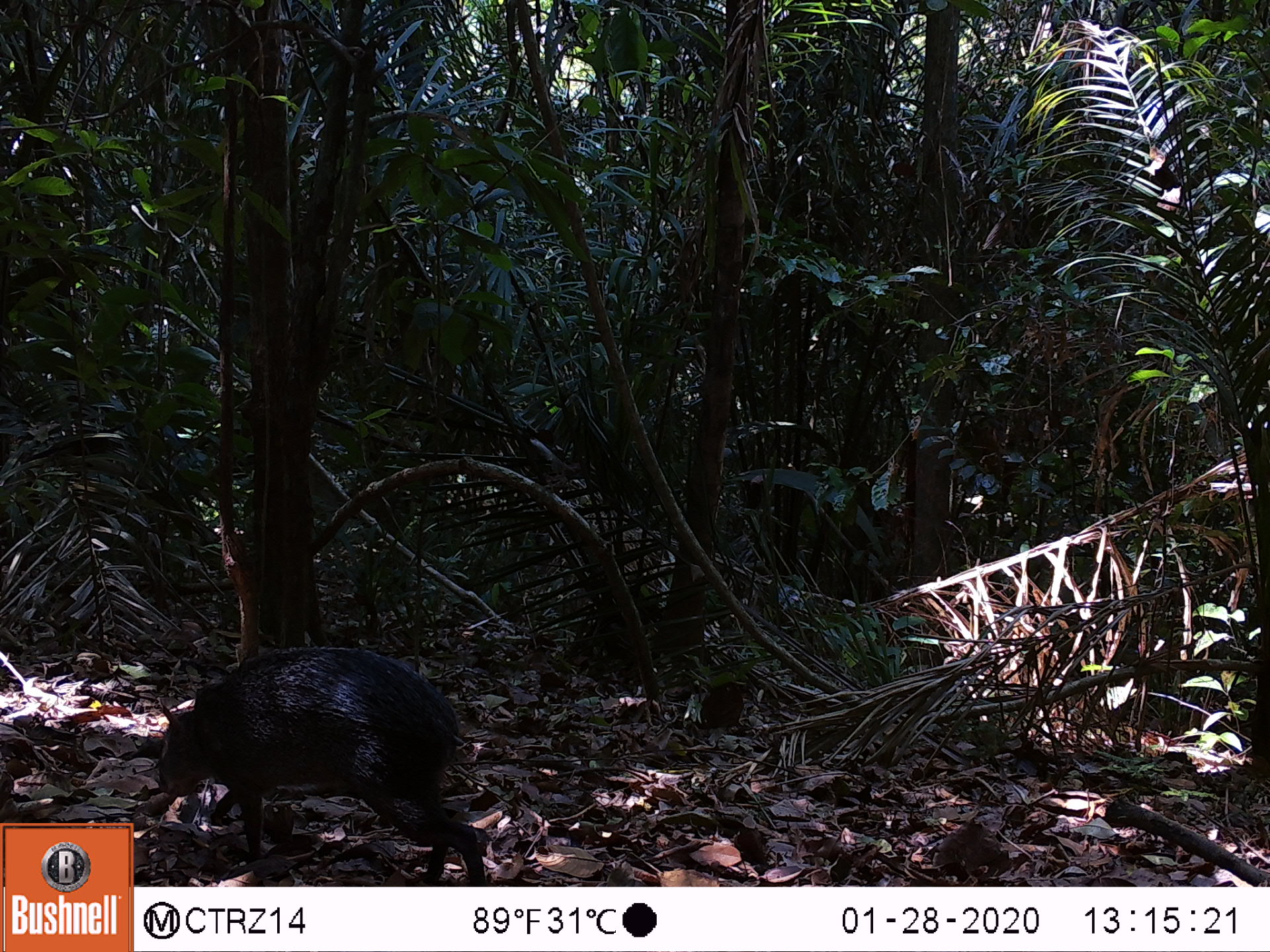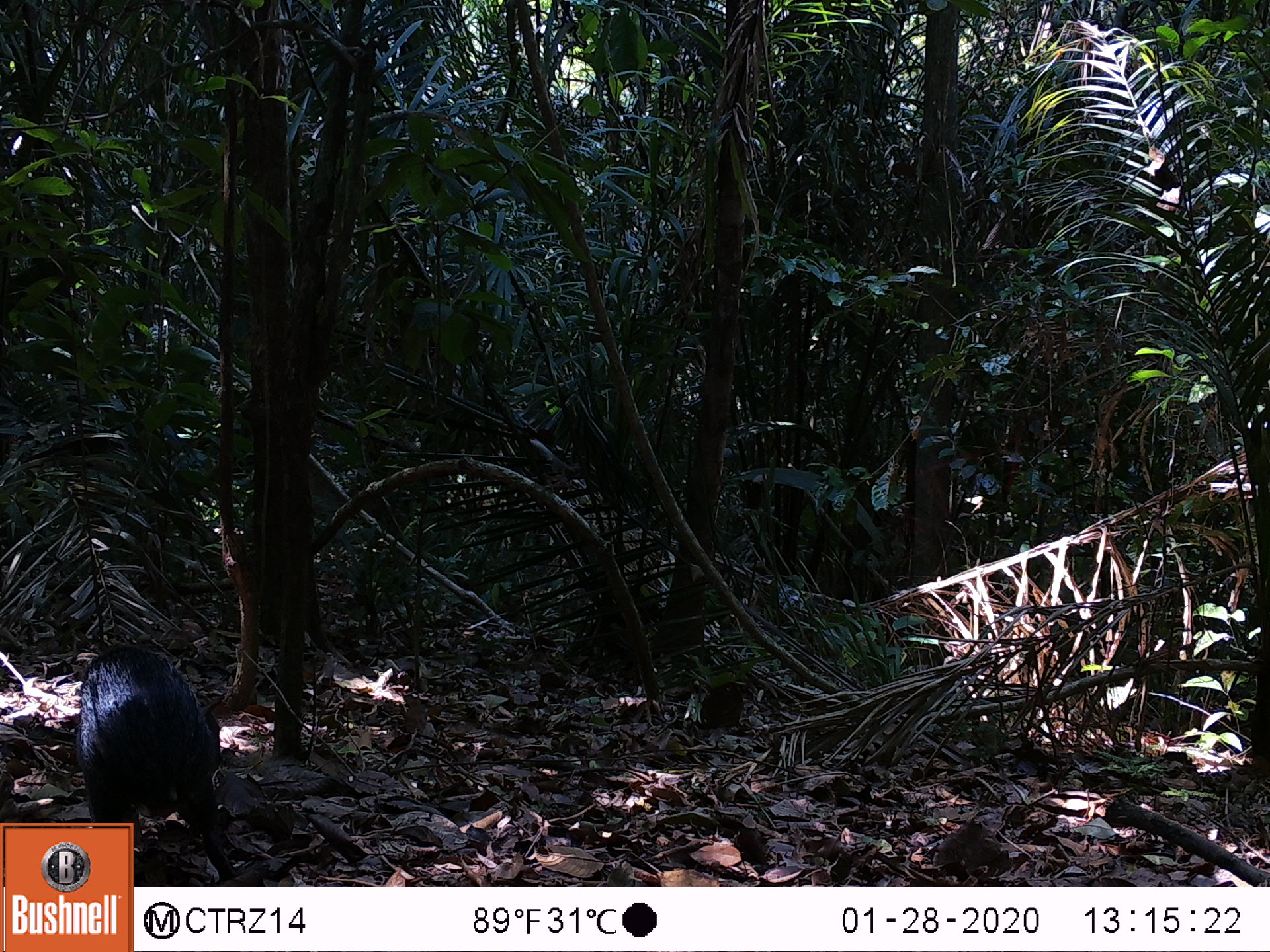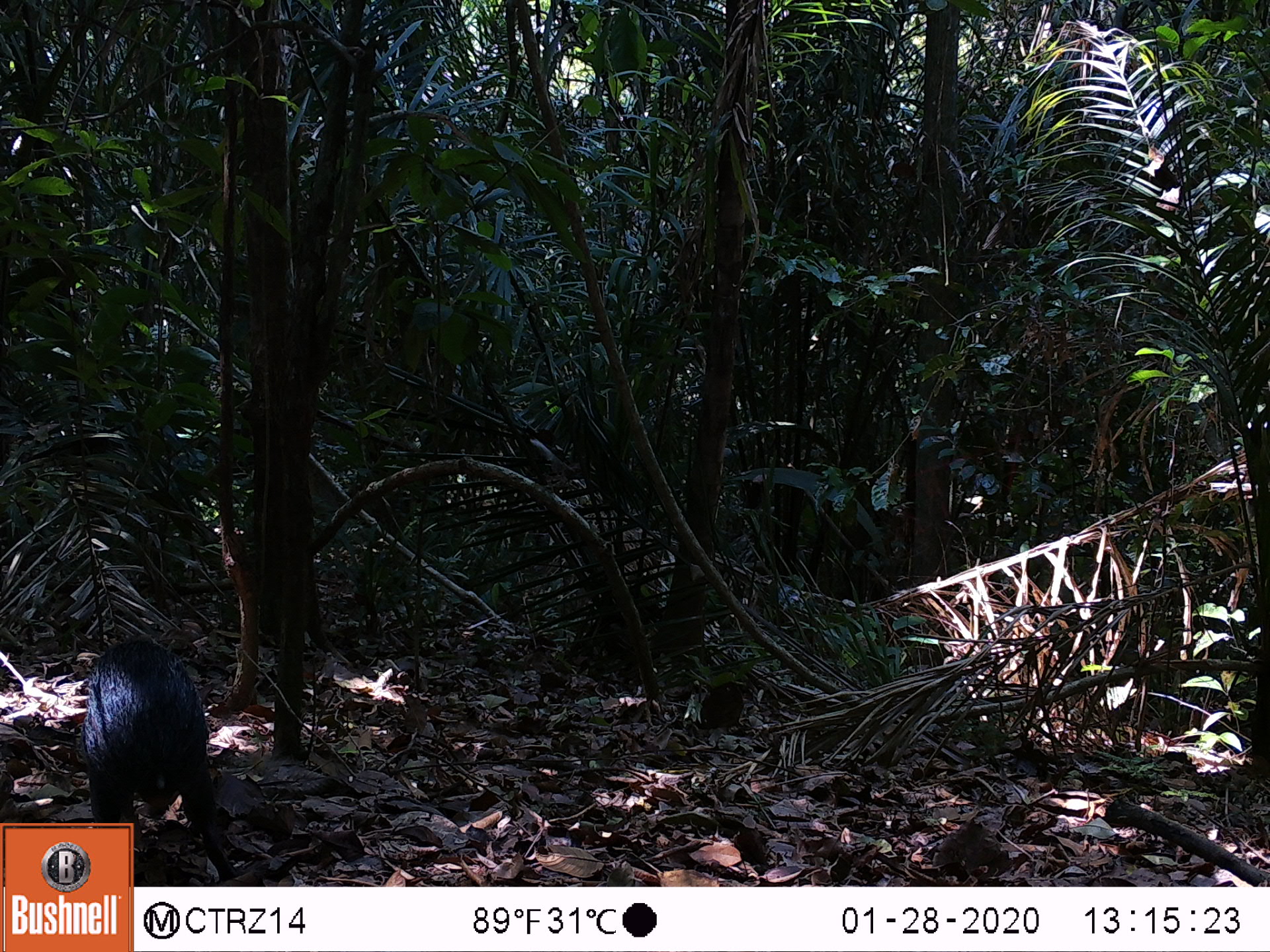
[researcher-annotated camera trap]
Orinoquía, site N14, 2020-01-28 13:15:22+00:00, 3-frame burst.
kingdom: Animalia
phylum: Chordata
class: Mammalia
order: Rodentia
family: Dasyproctidae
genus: Dasyprocta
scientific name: Dasyprocta fuliginosa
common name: black agouti